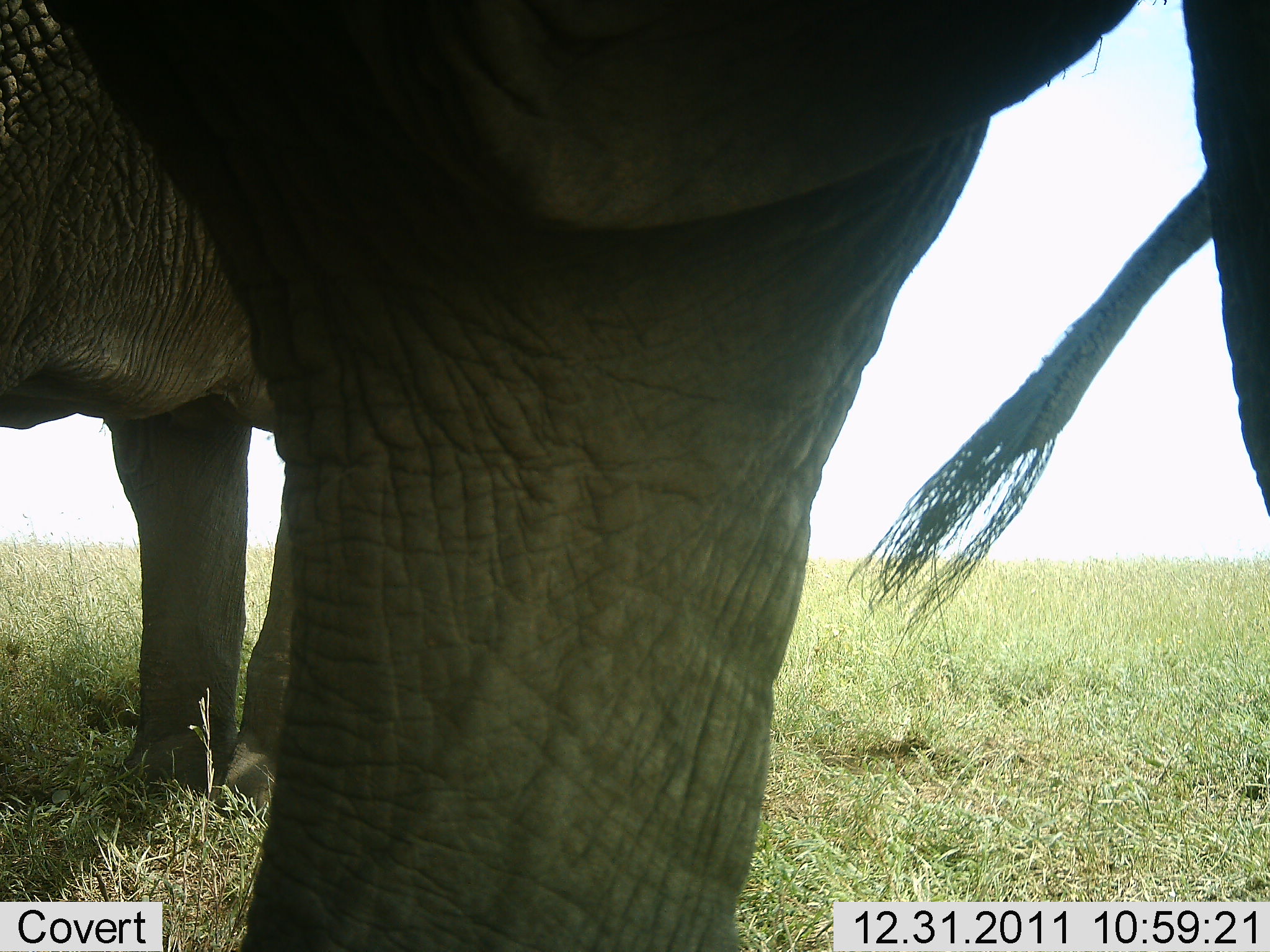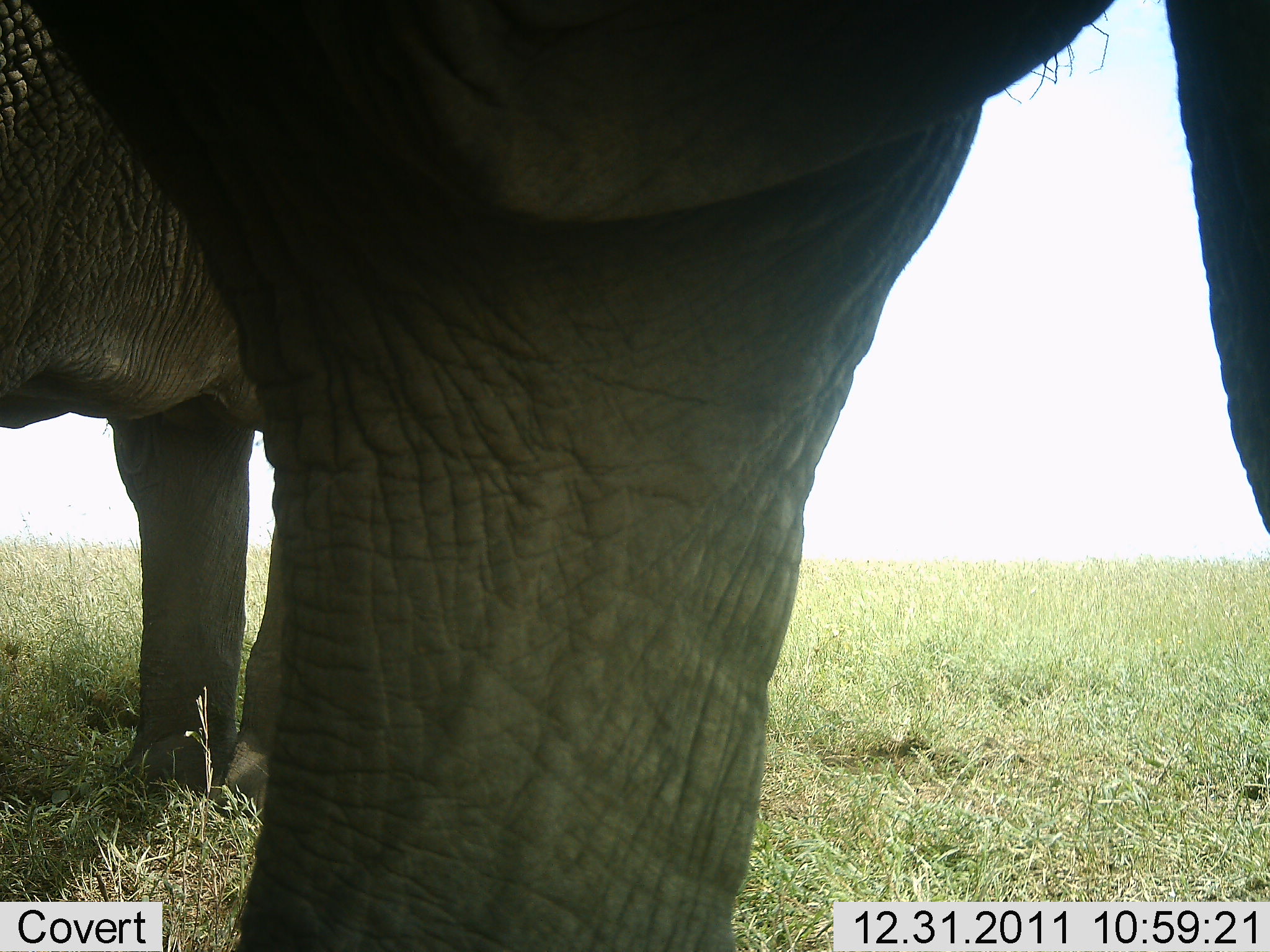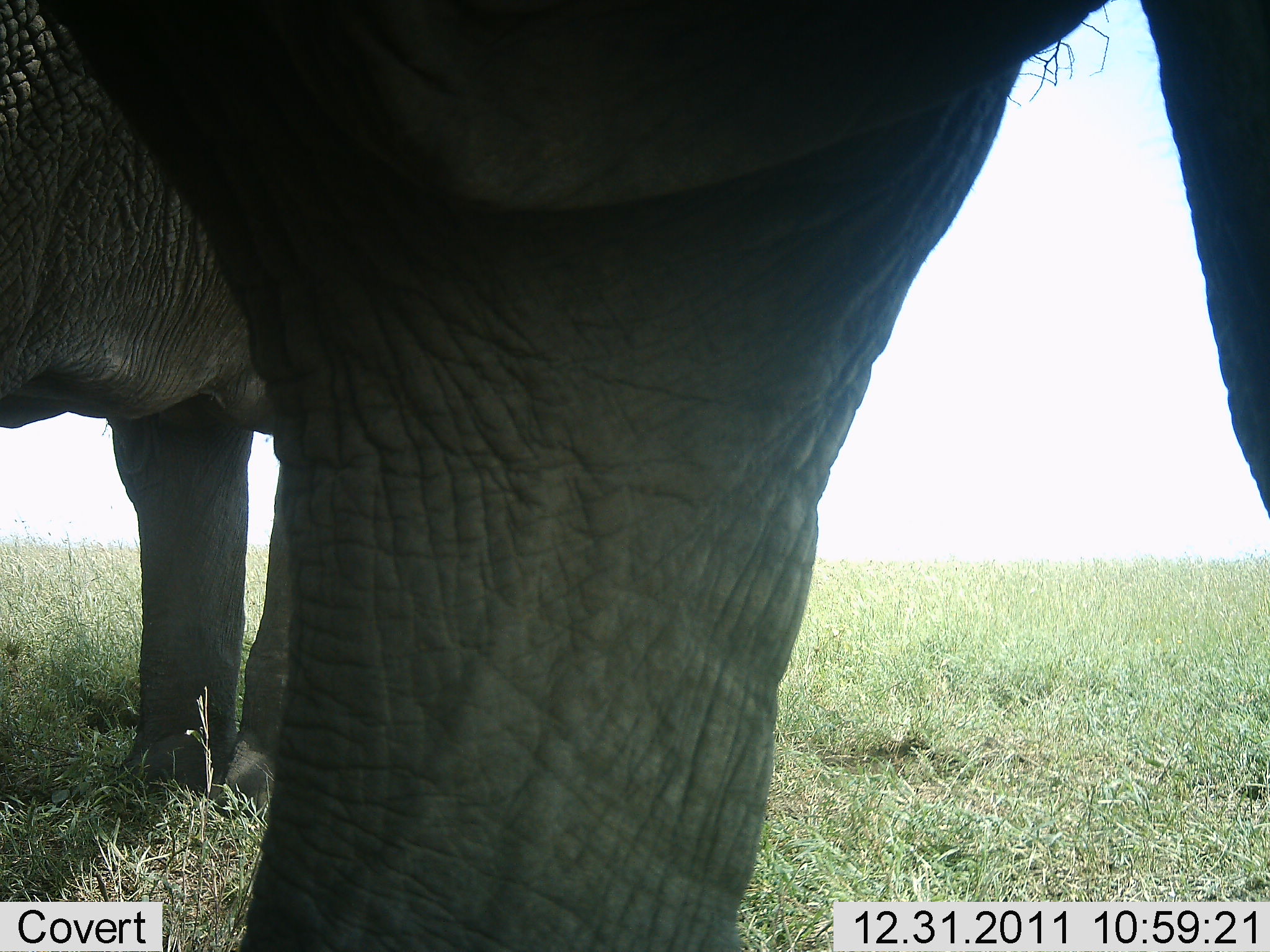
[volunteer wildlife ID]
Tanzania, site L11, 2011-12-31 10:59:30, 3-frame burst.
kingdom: Animalia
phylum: Chordata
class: Mammalia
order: Proboscidea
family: Elephantidae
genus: Loxodonta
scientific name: Loxodonta africana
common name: african bush elephant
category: elephant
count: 2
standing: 91%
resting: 9%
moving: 9%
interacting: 0%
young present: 0%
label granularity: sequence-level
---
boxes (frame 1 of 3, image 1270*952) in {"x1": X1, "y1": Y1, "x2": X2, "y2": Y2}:
animal: {"x1": 51, "y1": 1, "x2": 1270, "y2": 951}; {"x1": 0, "y1": 1, "x2": 406, "y2": 811}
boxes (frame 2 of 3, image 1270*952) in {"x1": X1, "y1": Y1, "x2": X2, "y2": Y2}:
animal: {"x1": 23, "y1": 1, "x2": 1270, "y2": 952}; {"x1": 0, "y1": 0, "x2": 312, "y2": 821}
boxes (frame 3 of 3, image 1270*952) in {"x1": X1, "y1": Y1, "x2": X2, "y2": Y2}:
animal: {"x1": 50, "y1": 2, "x2": 1270, "y2": 951}; {"x1": 1, "y1": 0, "x2": 313, "y2": 819}